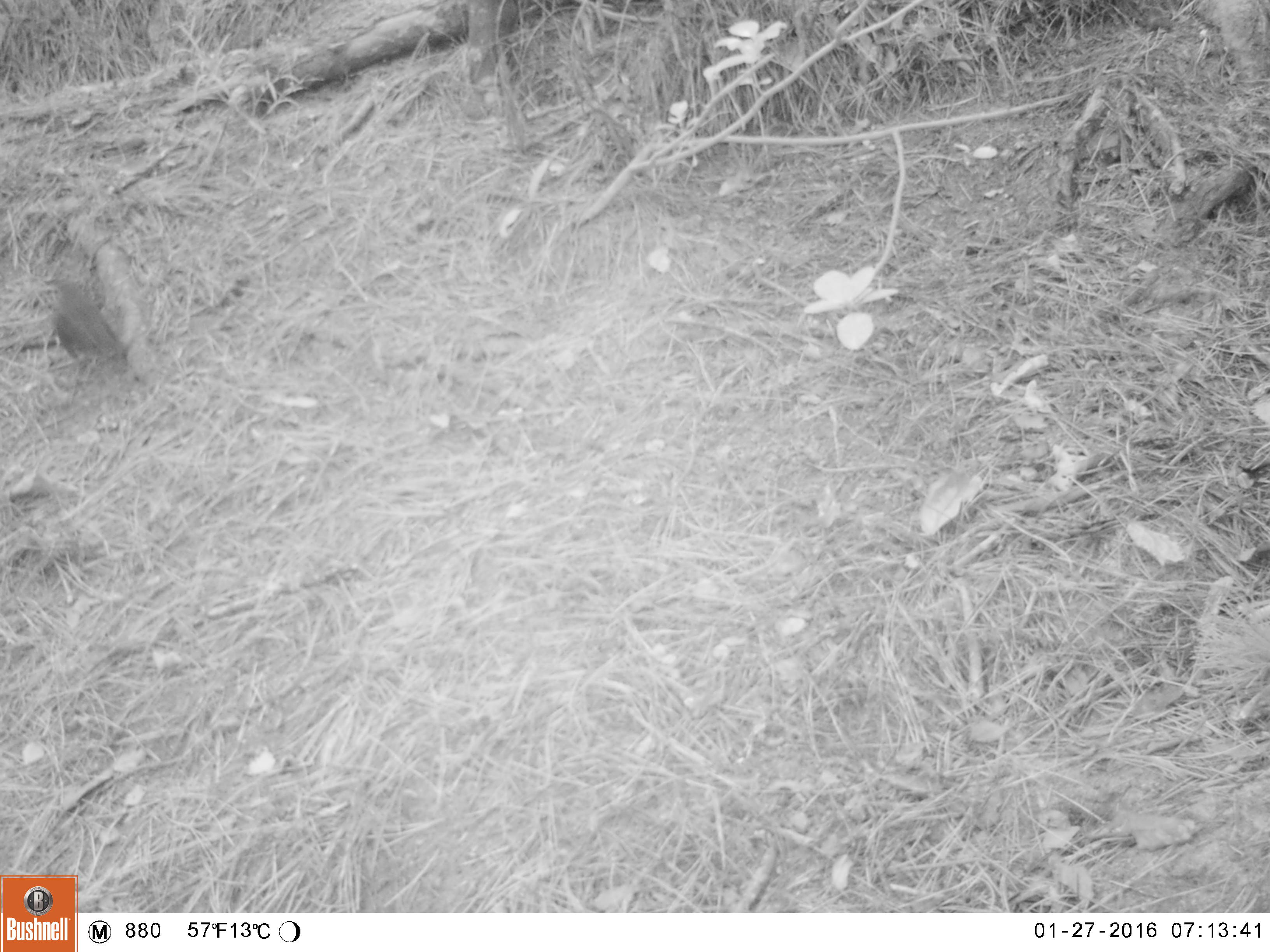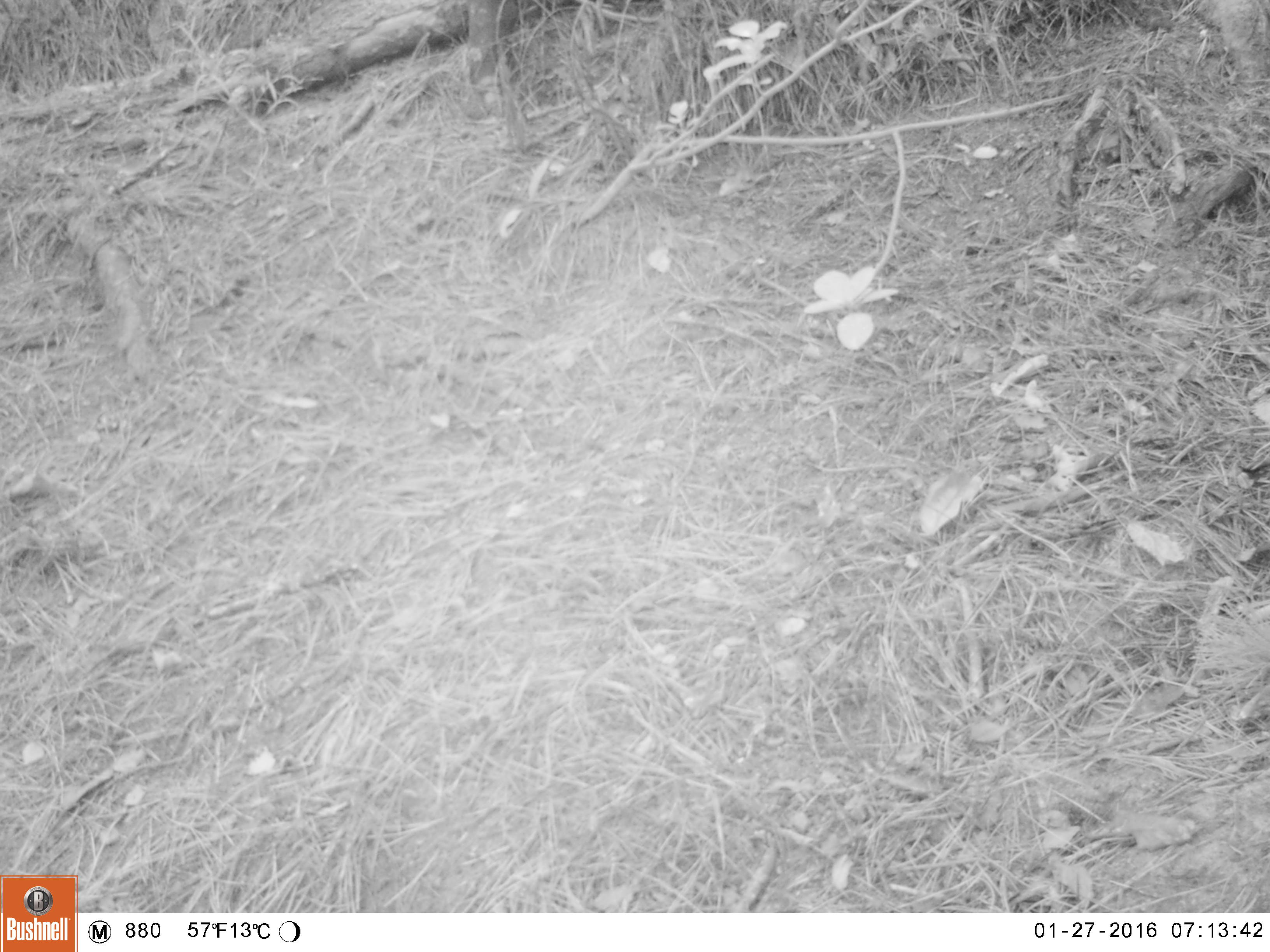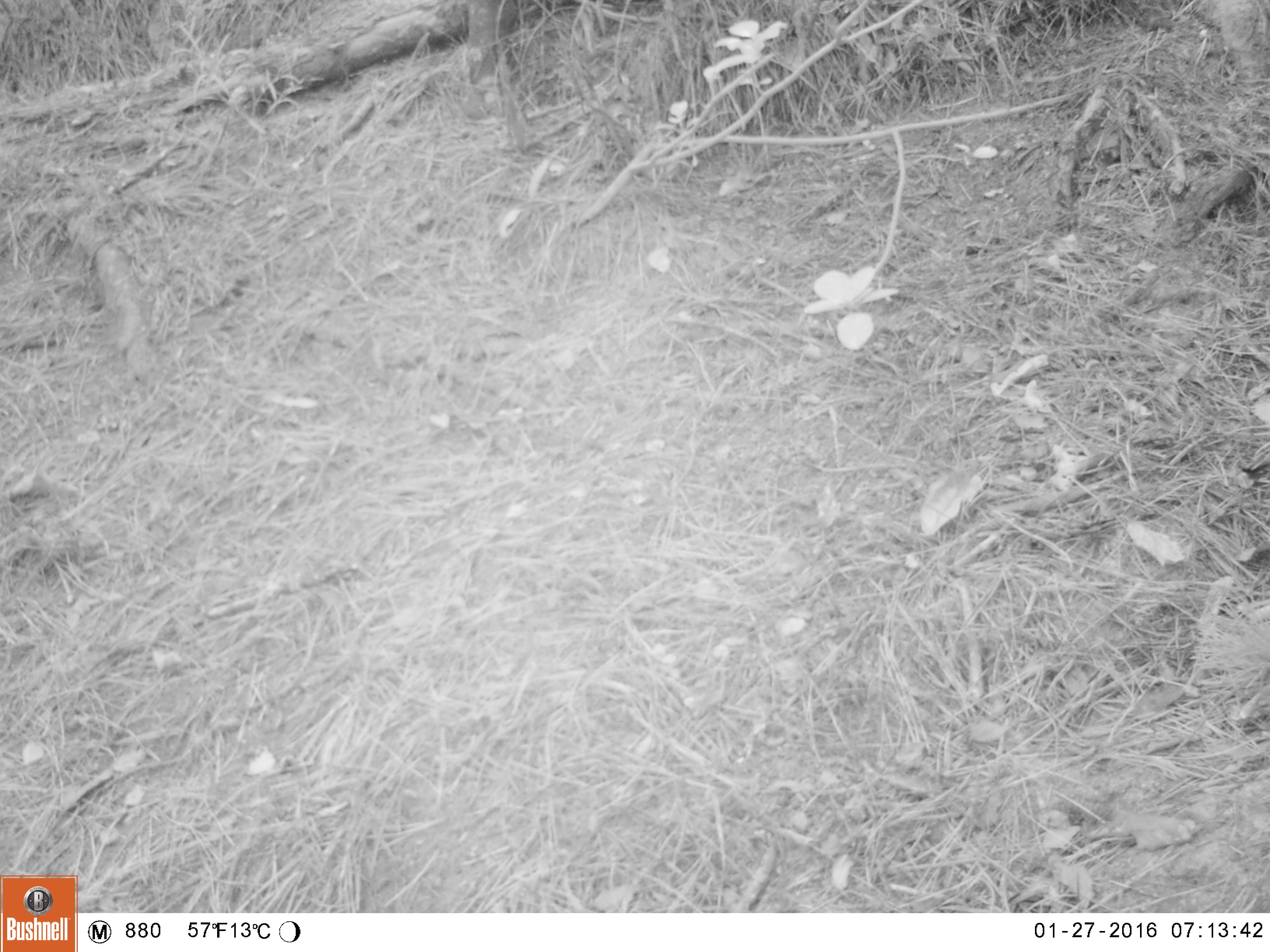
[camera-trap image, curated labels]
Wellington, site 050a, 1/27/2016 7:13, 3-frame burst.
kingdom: Animalia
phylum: Chordata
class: Aves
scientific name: Aves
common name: bird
Bird (Aves).